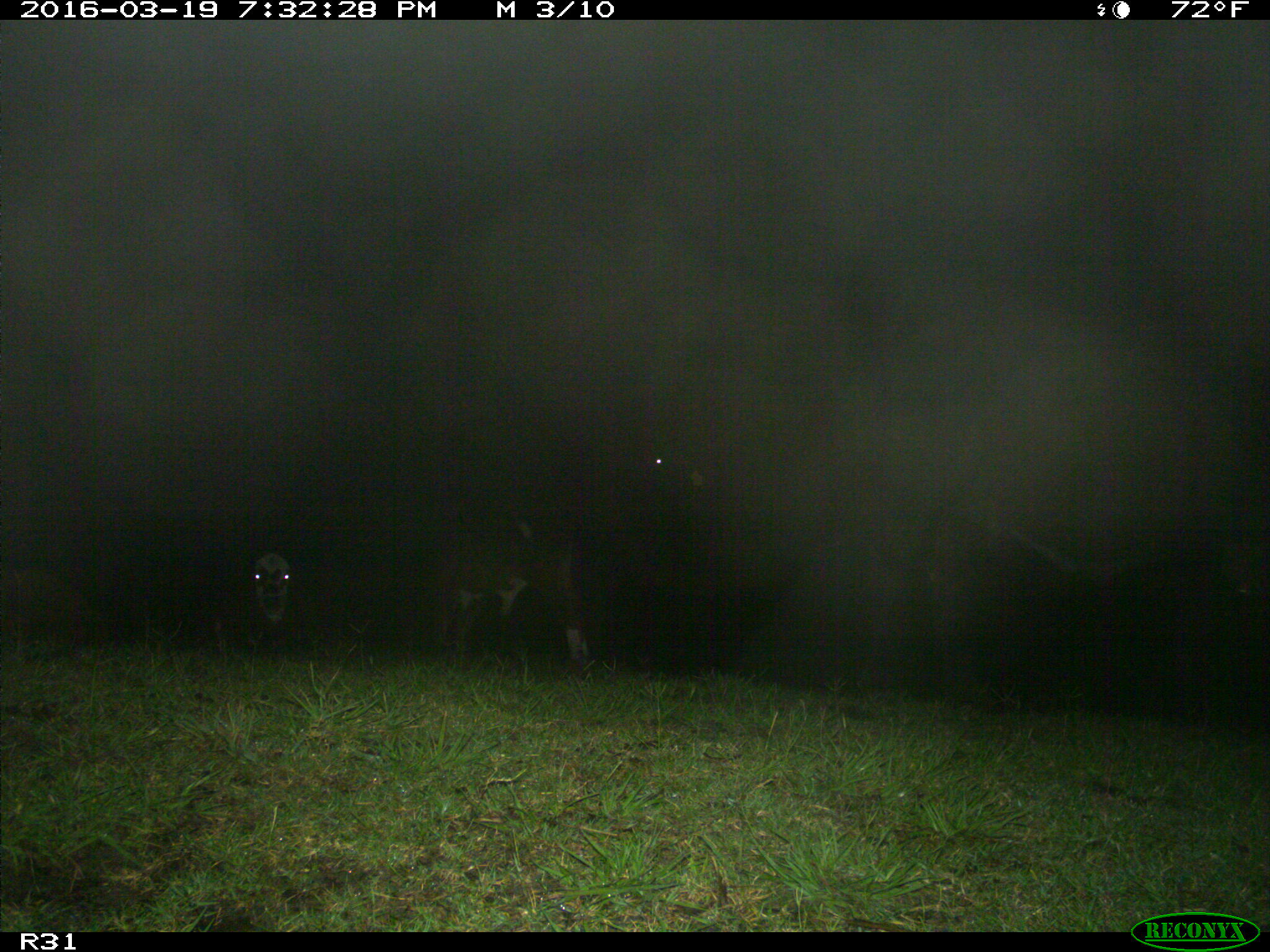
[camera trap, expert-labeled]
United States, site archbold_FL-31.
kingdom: Animalia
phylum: Chordata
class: Mammalia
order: Artiodactyla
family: Bovidae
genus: Bos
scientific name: Bos taurus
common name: domestic cow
Bos taurus (domestic cow).